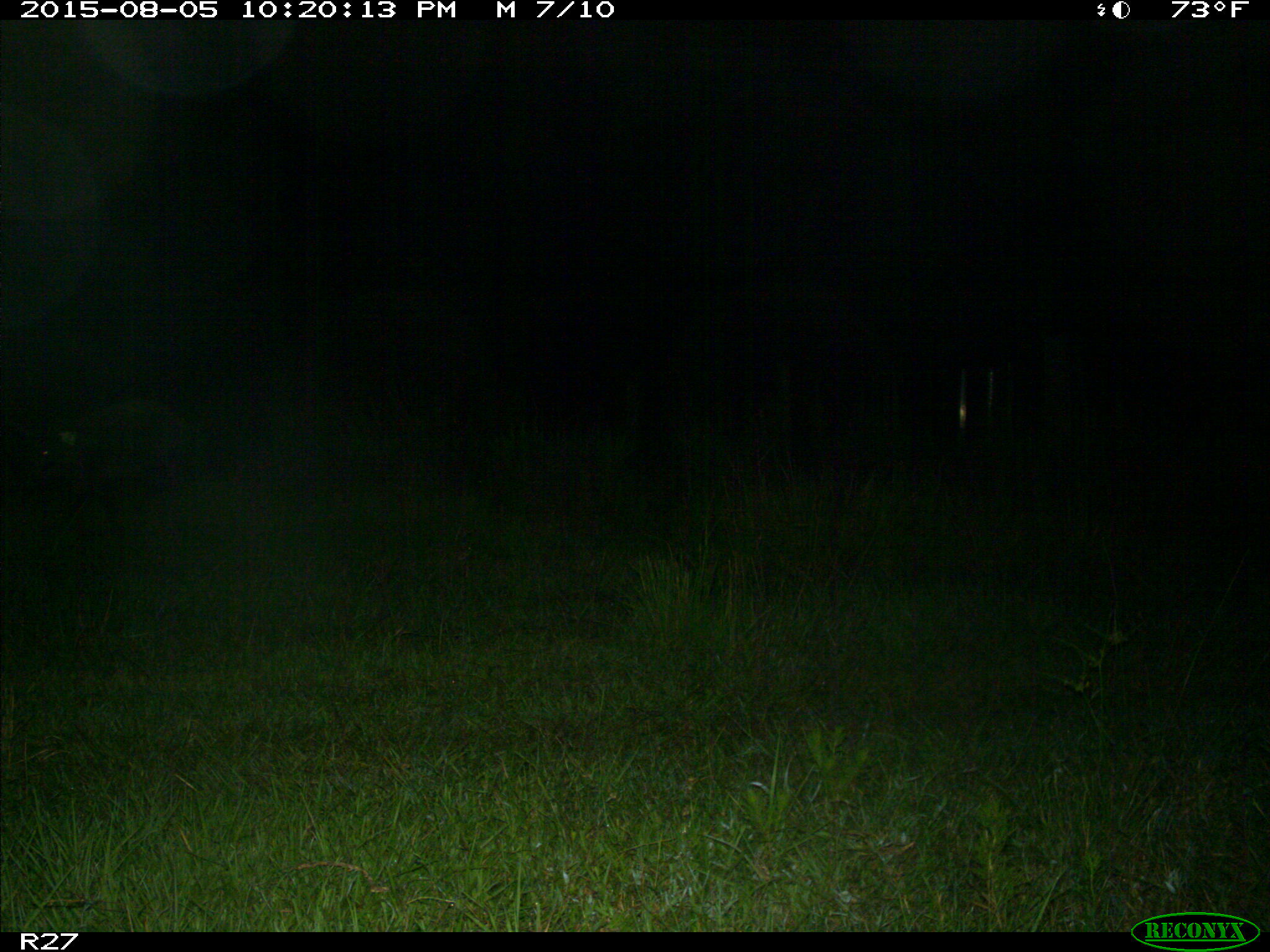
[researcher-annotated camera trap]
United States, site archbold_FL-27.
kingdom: Animalia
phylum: Chordata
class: Mammalia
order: Artiodactyla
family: Suidae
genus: Sus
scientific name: Sus scrofa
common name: wild boar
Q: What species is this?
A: Sus scrofa (wild boar).